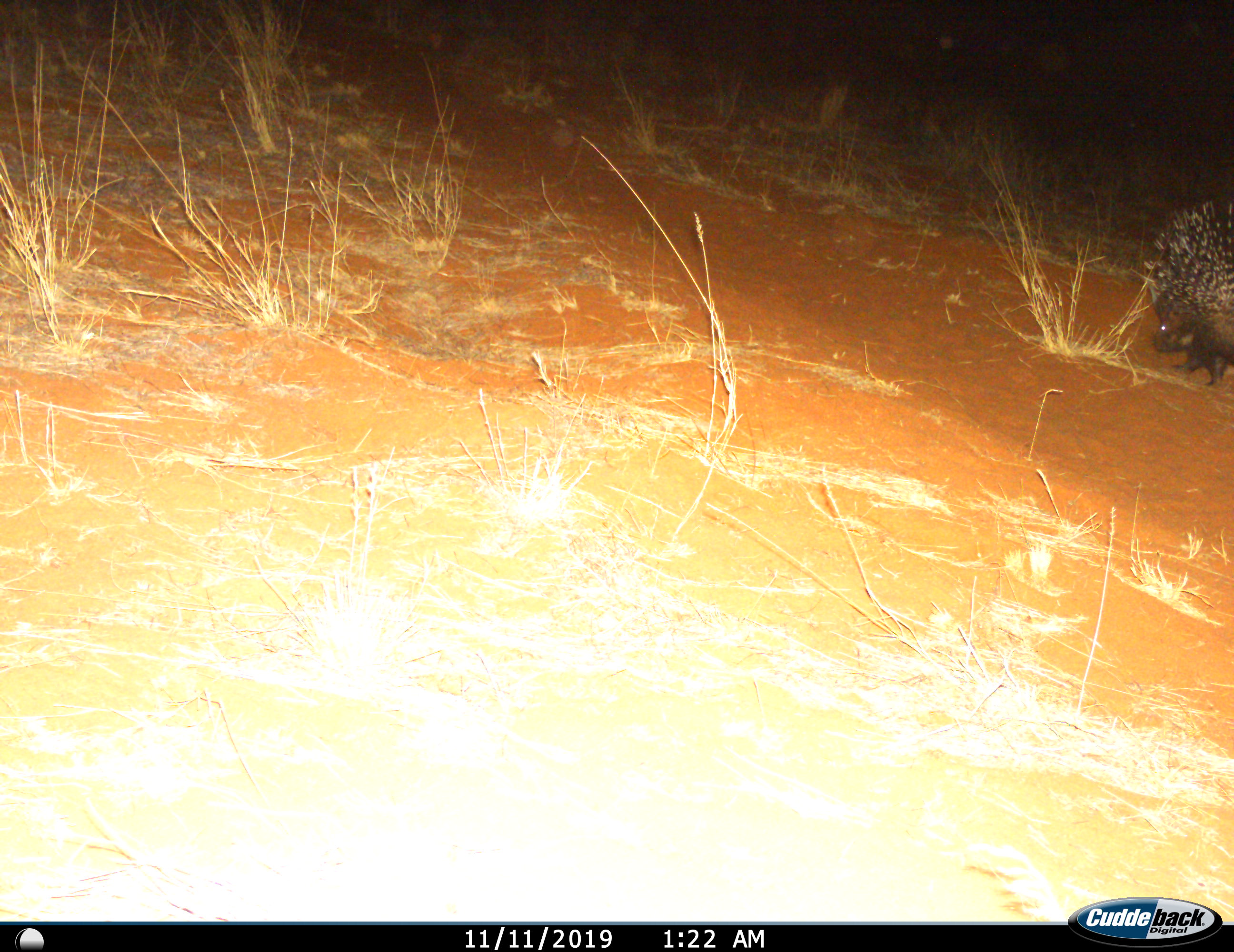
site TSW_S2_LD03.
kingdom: Animalia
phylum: Chordata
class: Mammalia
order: Rodentia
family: Hystricidae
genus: Hystrix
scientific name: Hystrix cristata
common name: crested porcupine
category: porcupine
Porcupine (crested porcupine) (Hystrix cristata), count 1. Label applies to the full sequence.